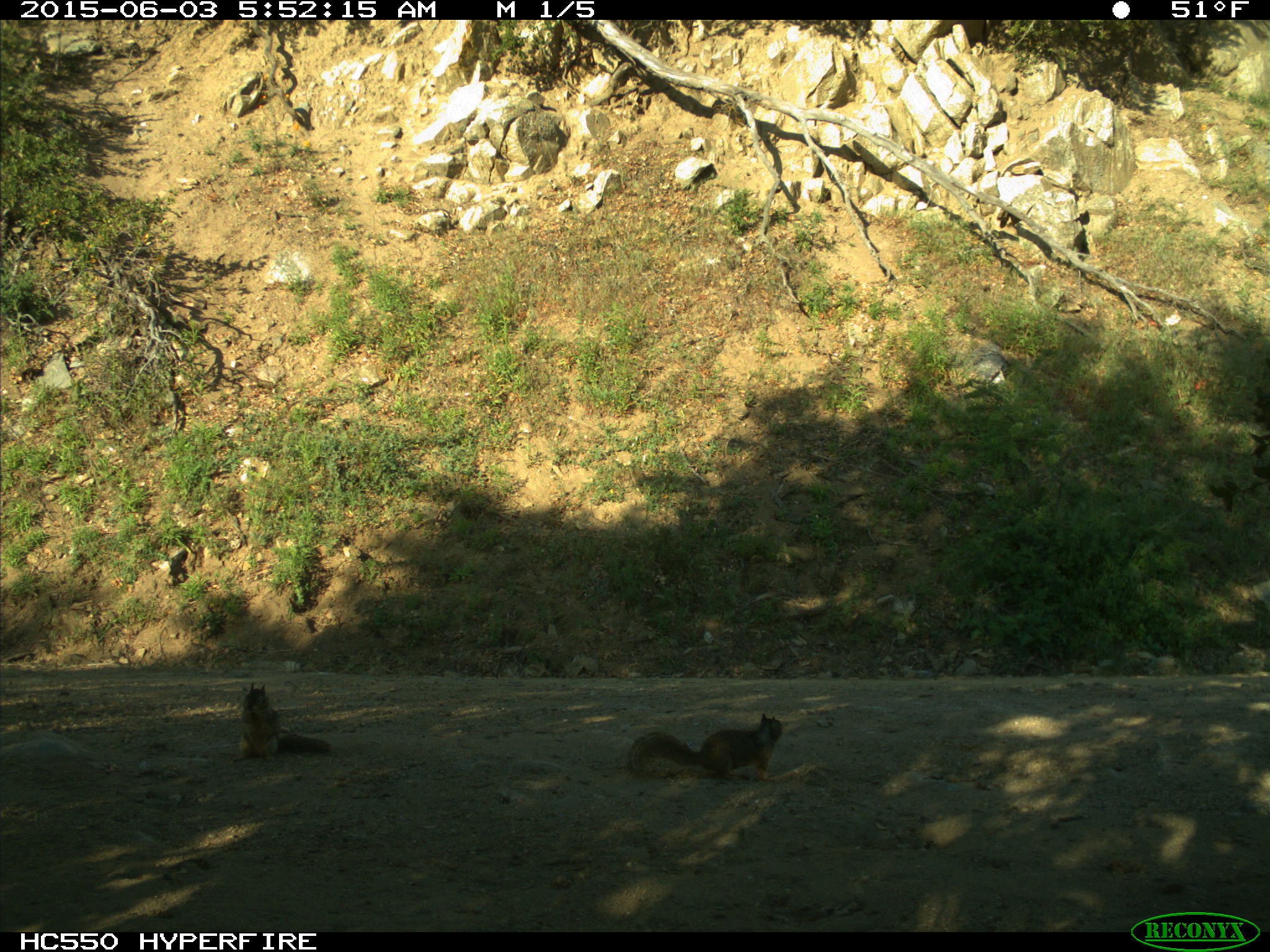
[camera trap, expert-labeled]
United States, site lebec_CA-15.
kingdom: Animalia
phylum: Chordata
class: Mammalia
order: Rodentia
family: Sciuridae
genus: Otospermophilus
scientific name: Otospermophilus beecheyi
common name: california ground squirrel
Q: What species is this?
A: Otospermophilus beecheyi (california ground squirrel).